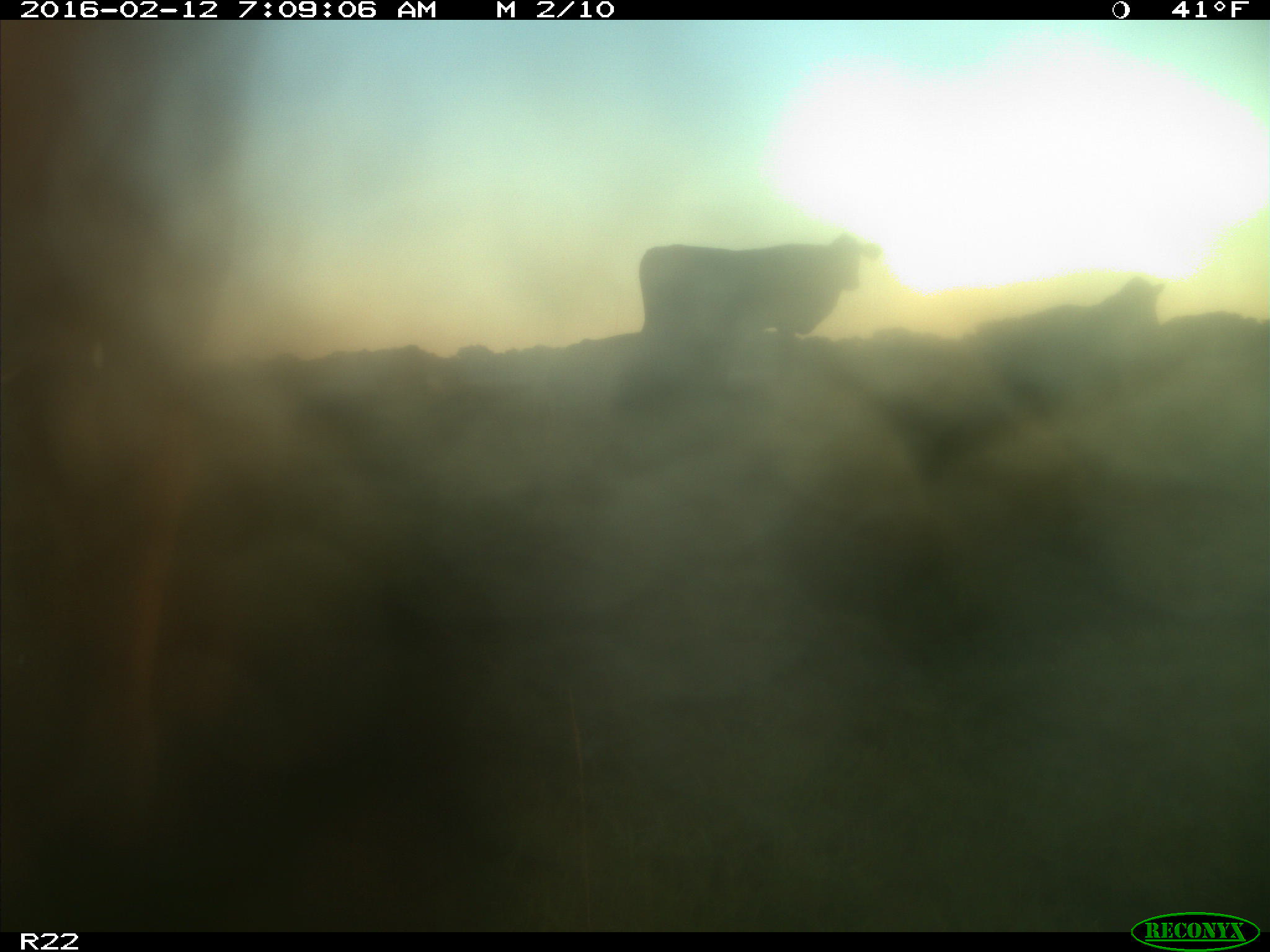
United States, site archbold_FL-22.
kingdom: Animalia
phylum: Chordata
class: Mammalia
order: Artiodactyla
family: Bovidae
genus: Bos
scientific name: Bos taurus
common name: domestic cow